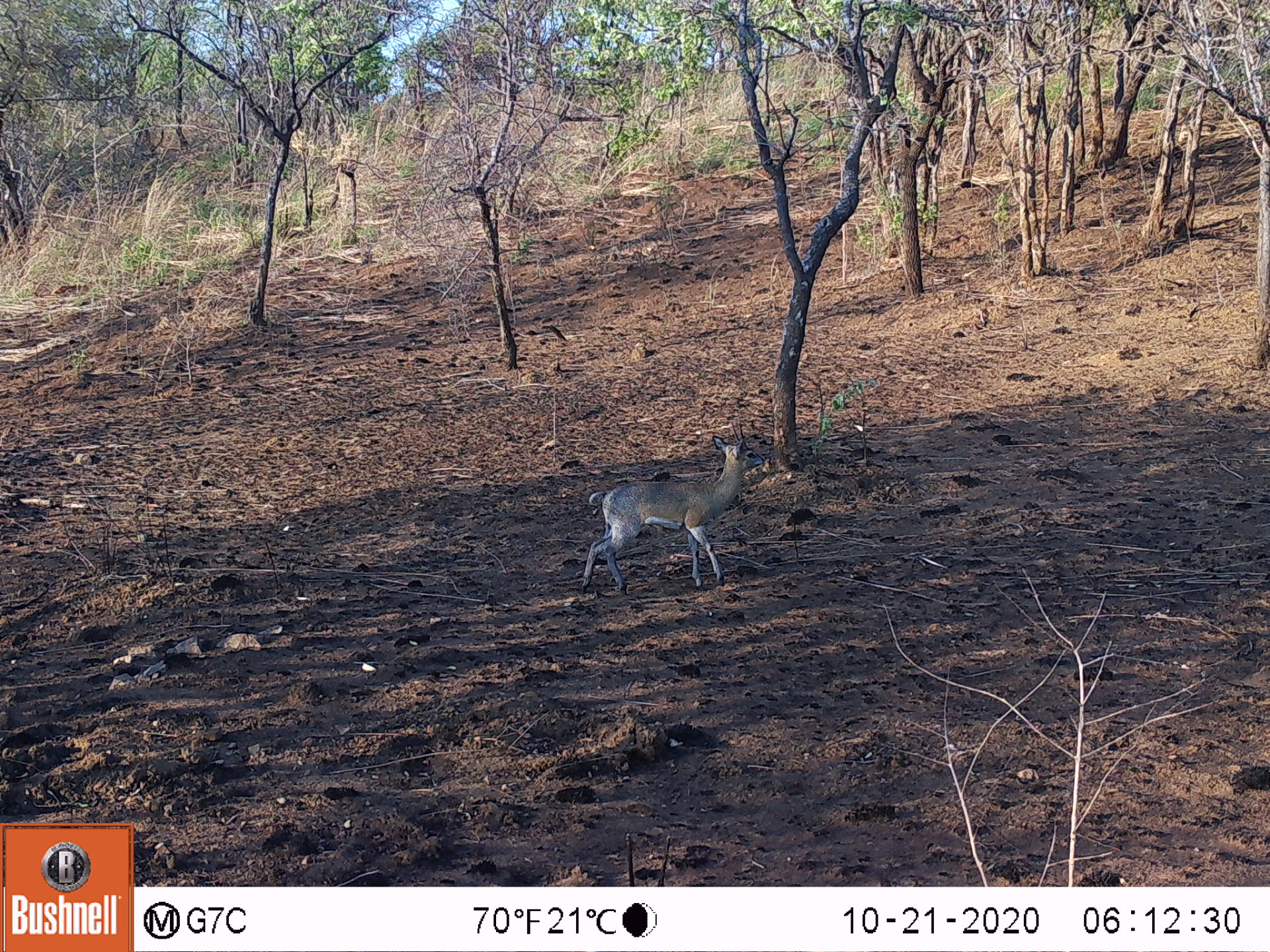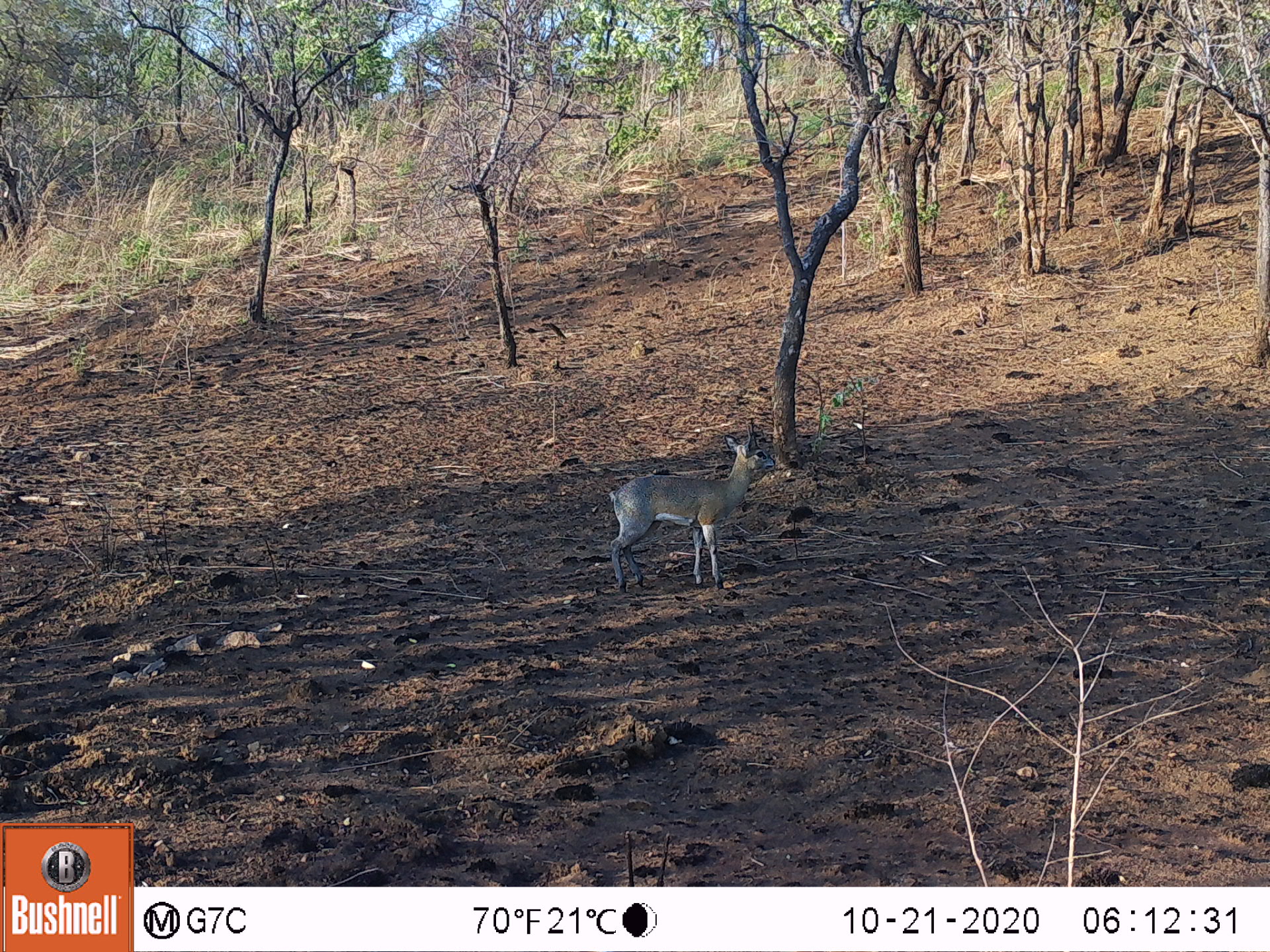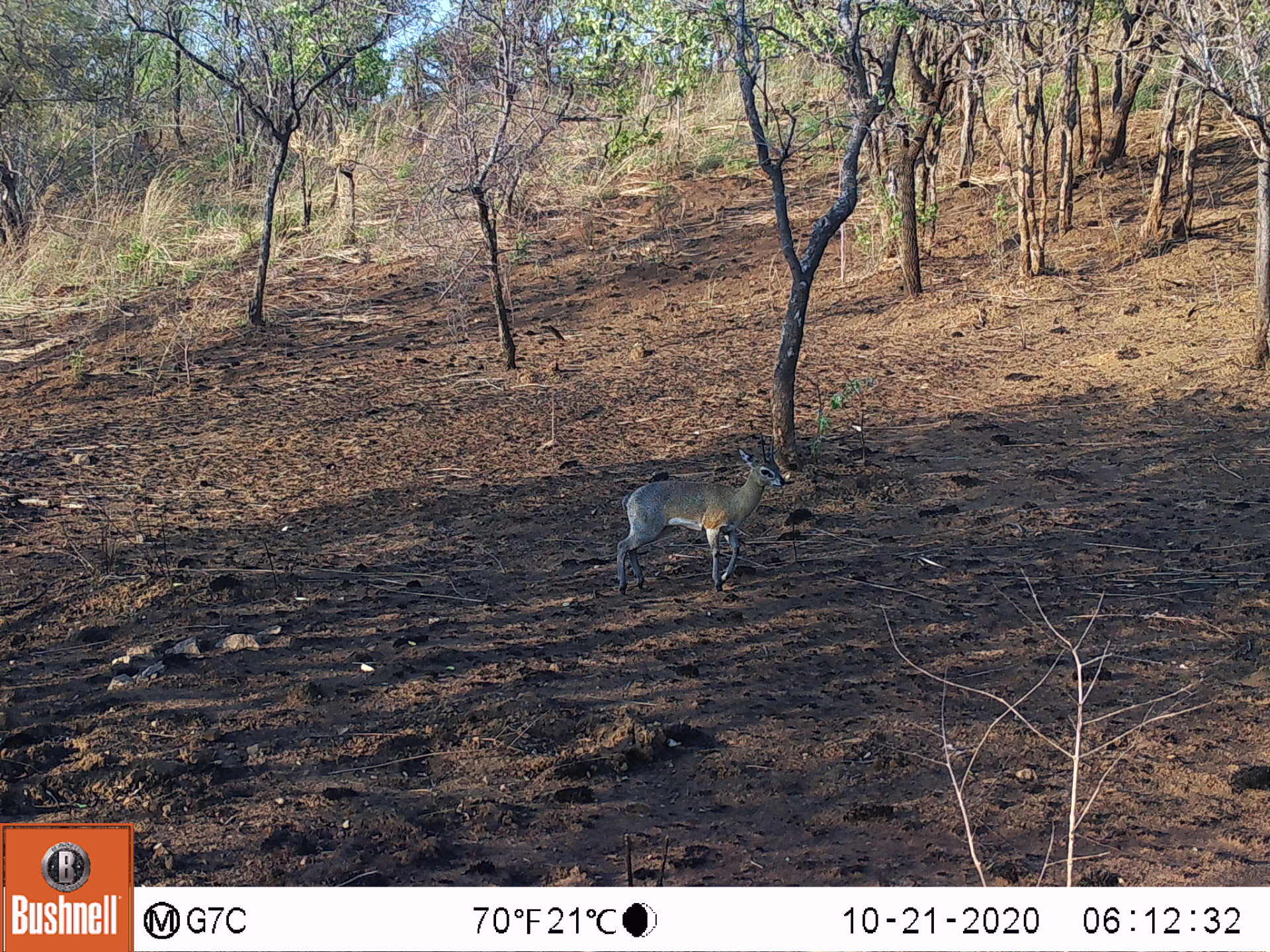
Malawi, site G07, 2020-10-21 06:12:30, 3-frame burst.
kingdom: Animalia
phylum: Chordata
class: Mammalia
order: Artiodactyla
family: Bovidae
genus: Oreotragus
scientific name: Oreotragus oreotragus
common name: klipspringer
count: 1